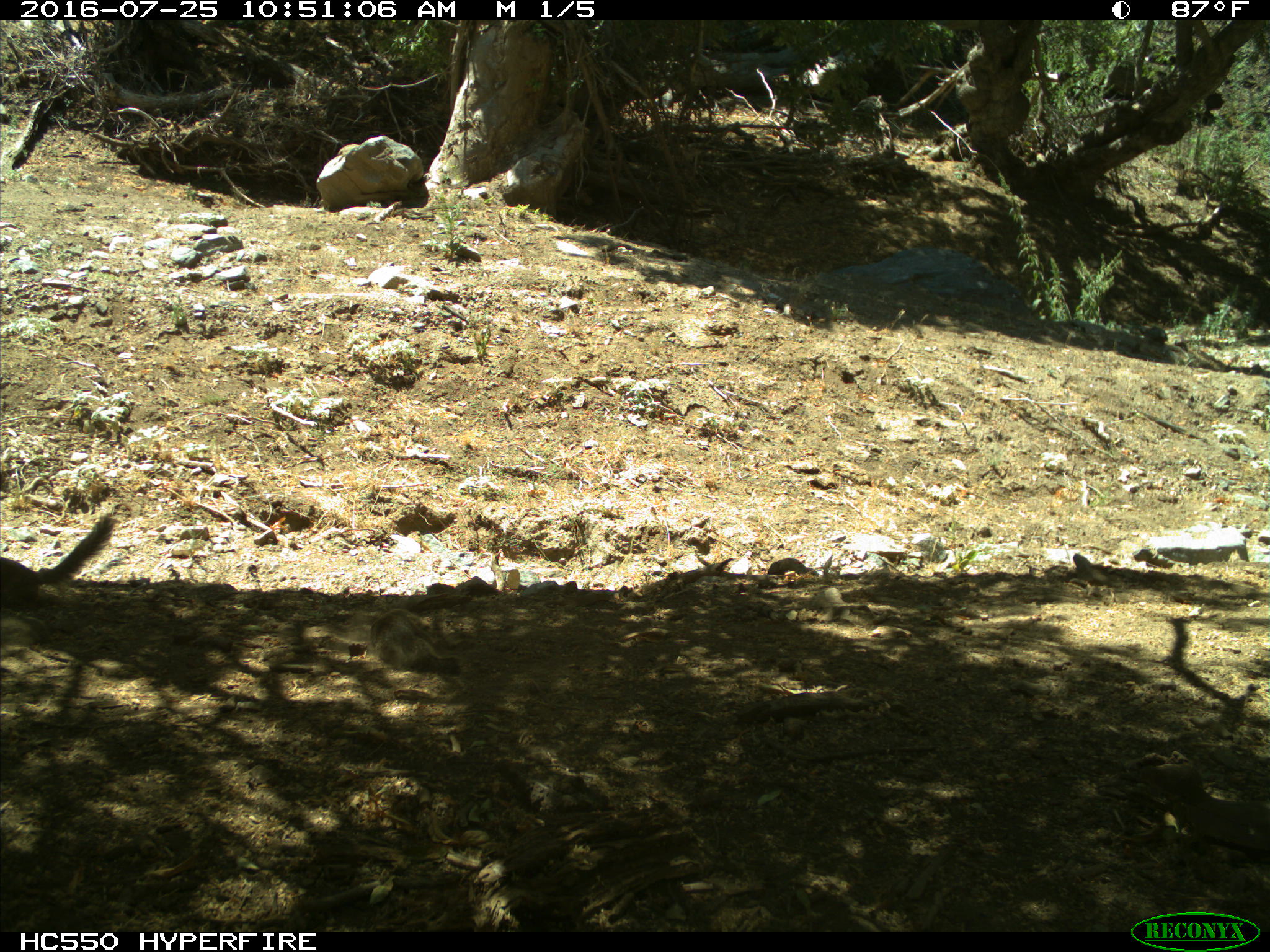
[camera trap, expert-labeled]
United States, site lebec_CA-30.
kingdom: Animalia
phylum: Chordata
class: Mammalia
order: Rodentia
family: Sciuridae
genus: Otospermophilus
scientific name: Otospermophilus beecheyi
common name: california ground squirrel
Otospermophilus beecheyi (california ground squirrel).